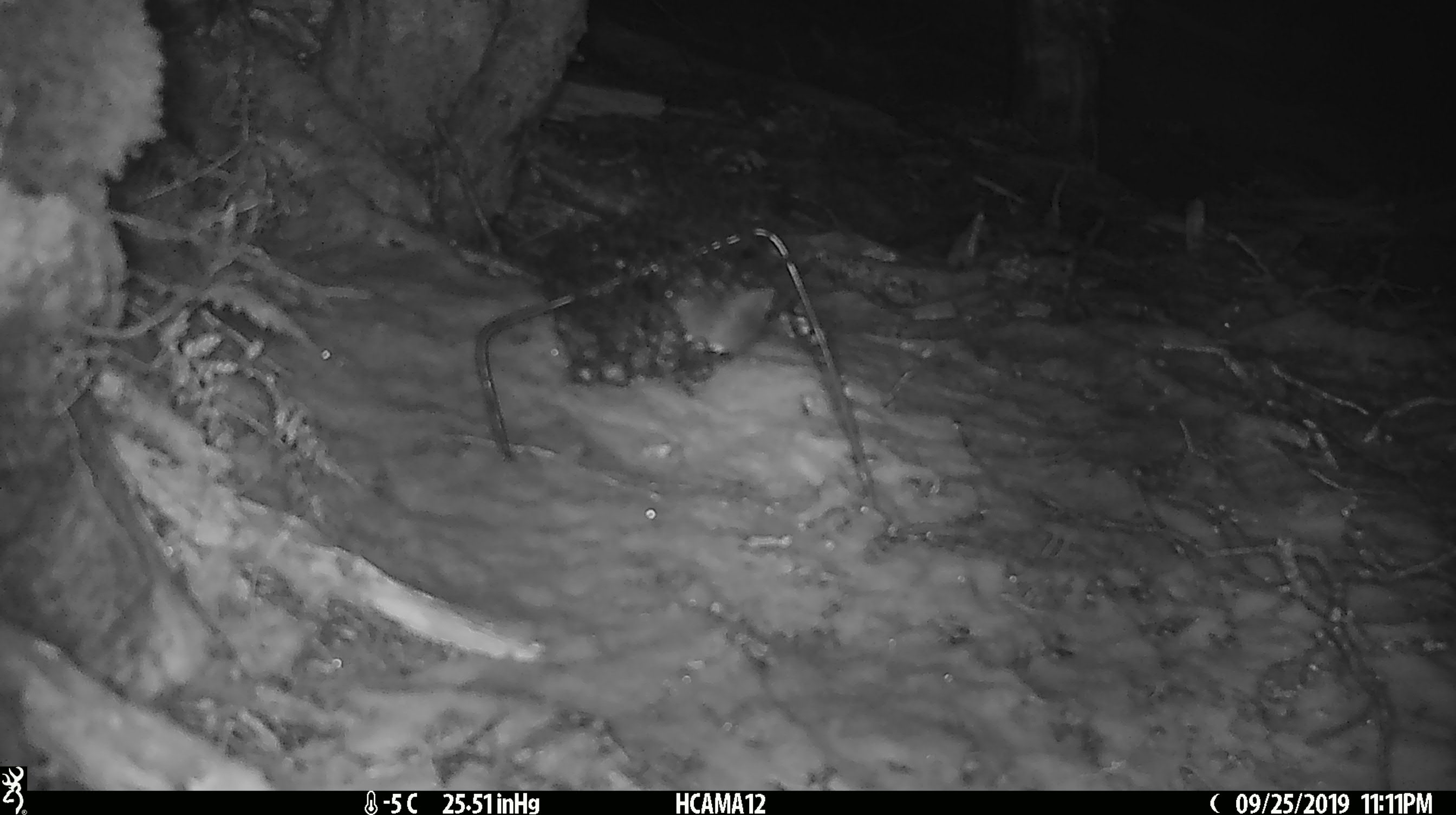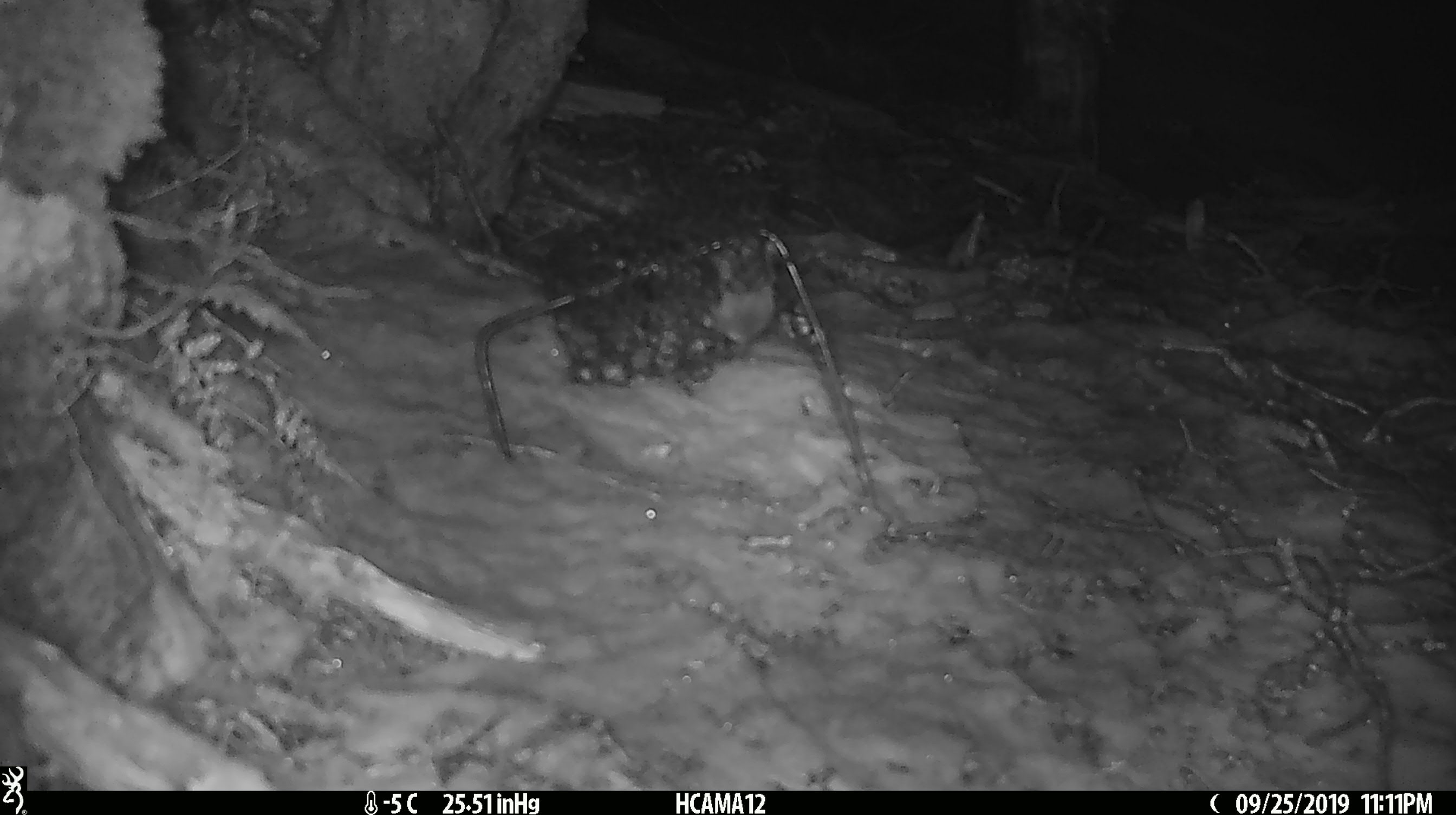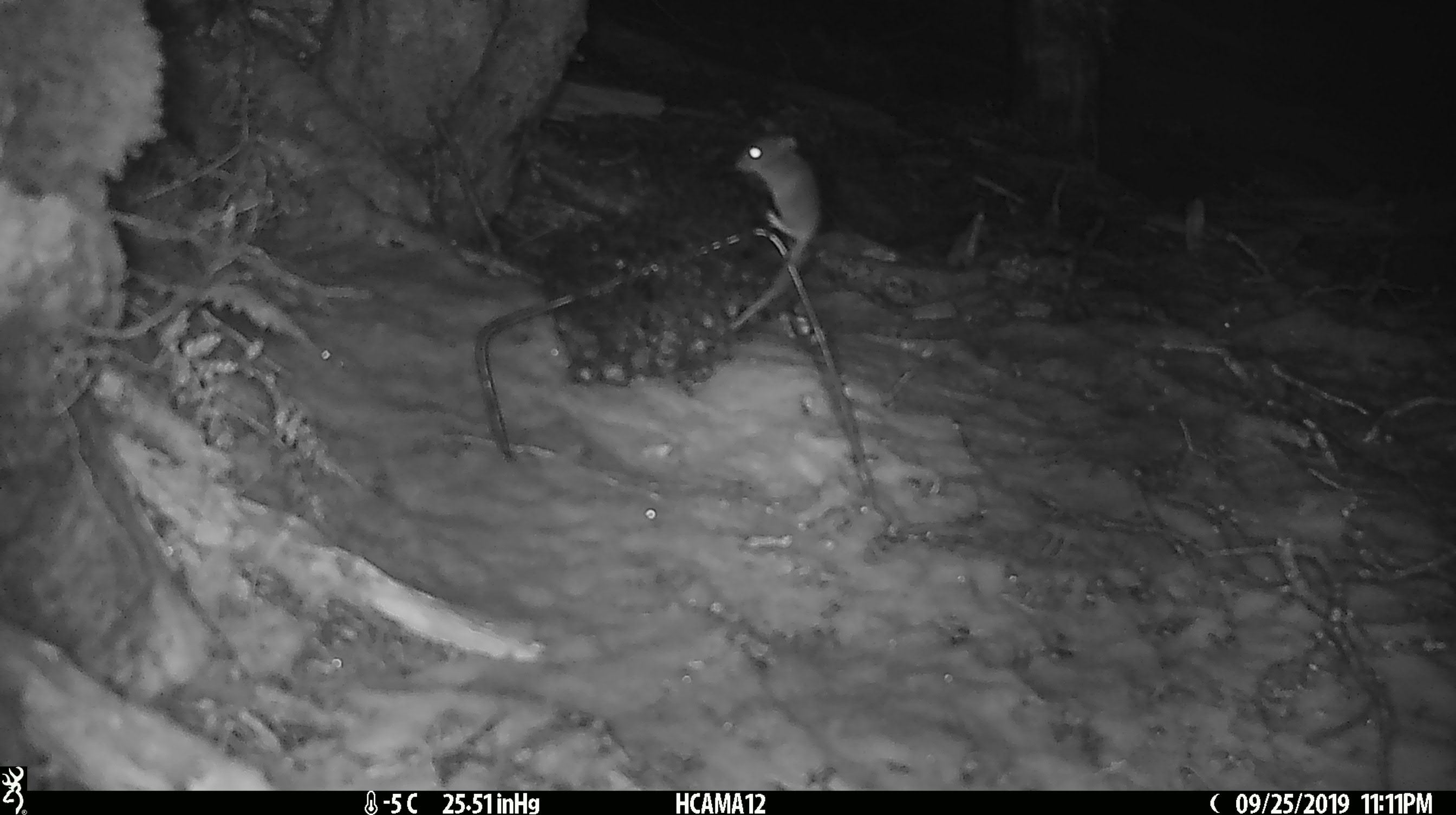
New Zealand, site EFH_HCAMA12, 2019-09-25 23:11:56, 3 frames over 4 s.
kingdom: Animalia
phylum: Chordata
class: Mammalia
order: Rodentia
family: Muridae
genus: Mus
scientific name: Mus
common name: mouse